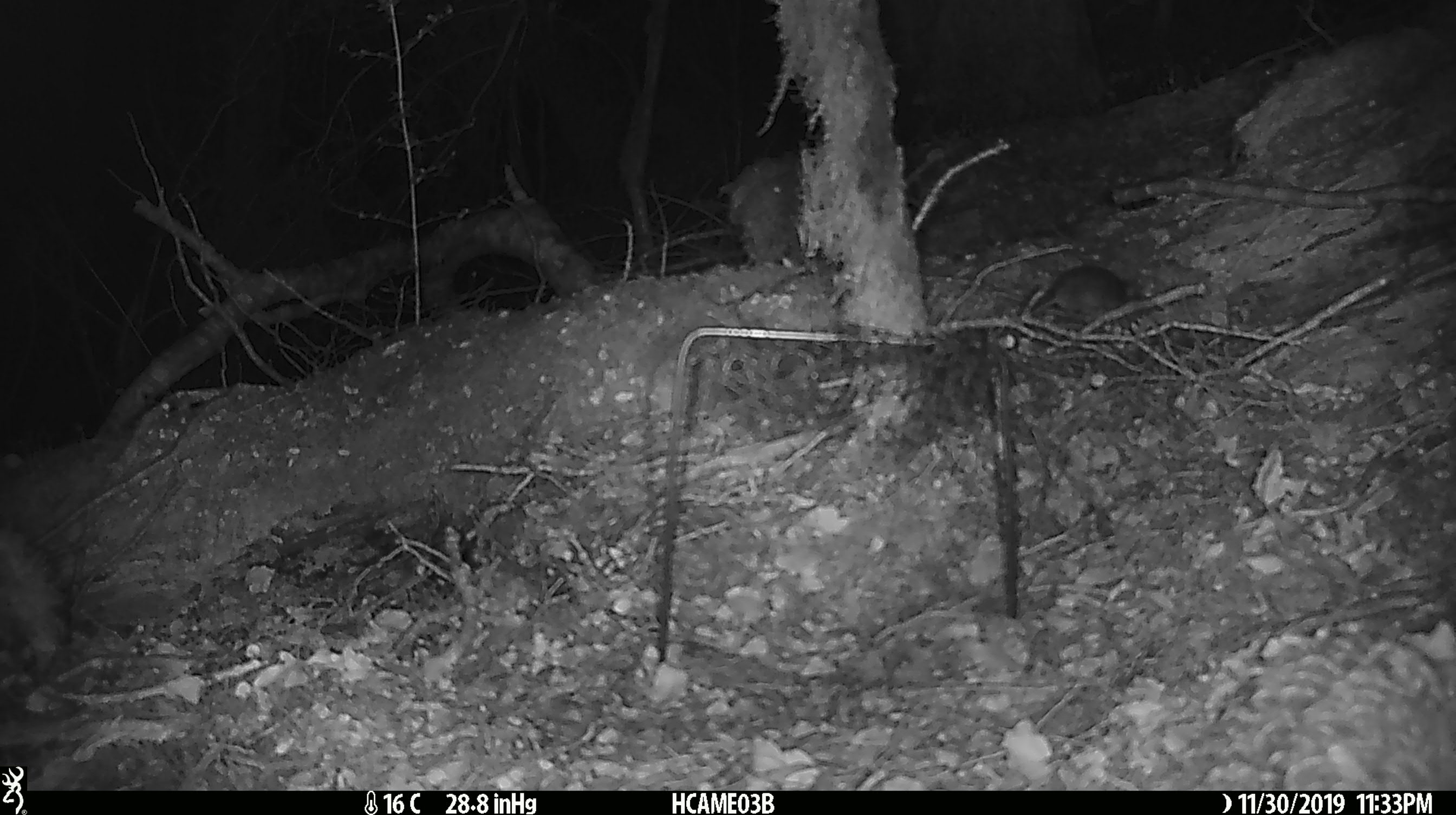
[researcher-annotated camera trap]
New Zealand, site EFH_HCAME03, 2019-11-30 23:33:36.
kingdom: Animalia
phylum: Chordata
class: Mammalia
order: Rodentia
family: Muridae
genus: Mus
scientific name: Mus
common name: mouse